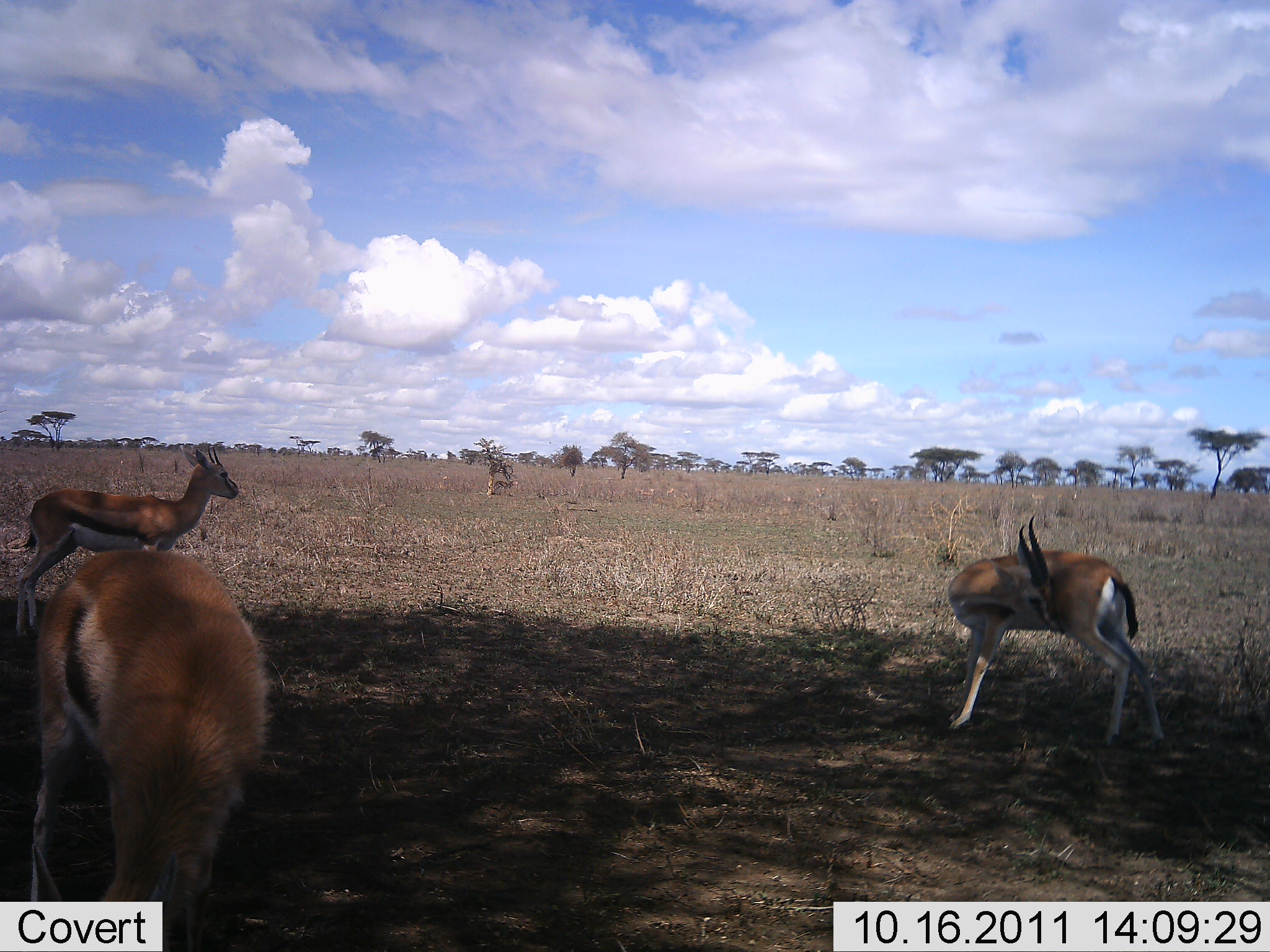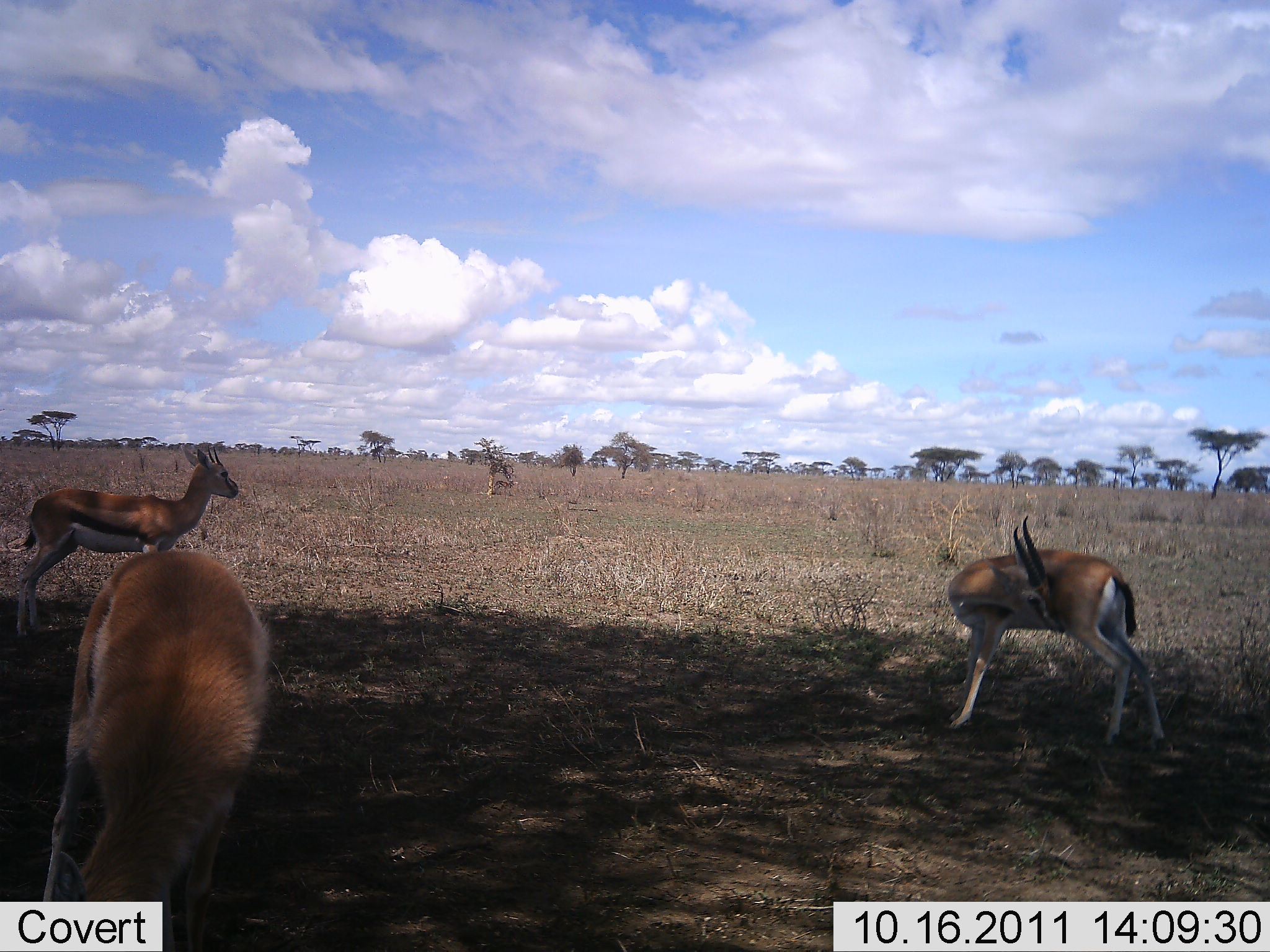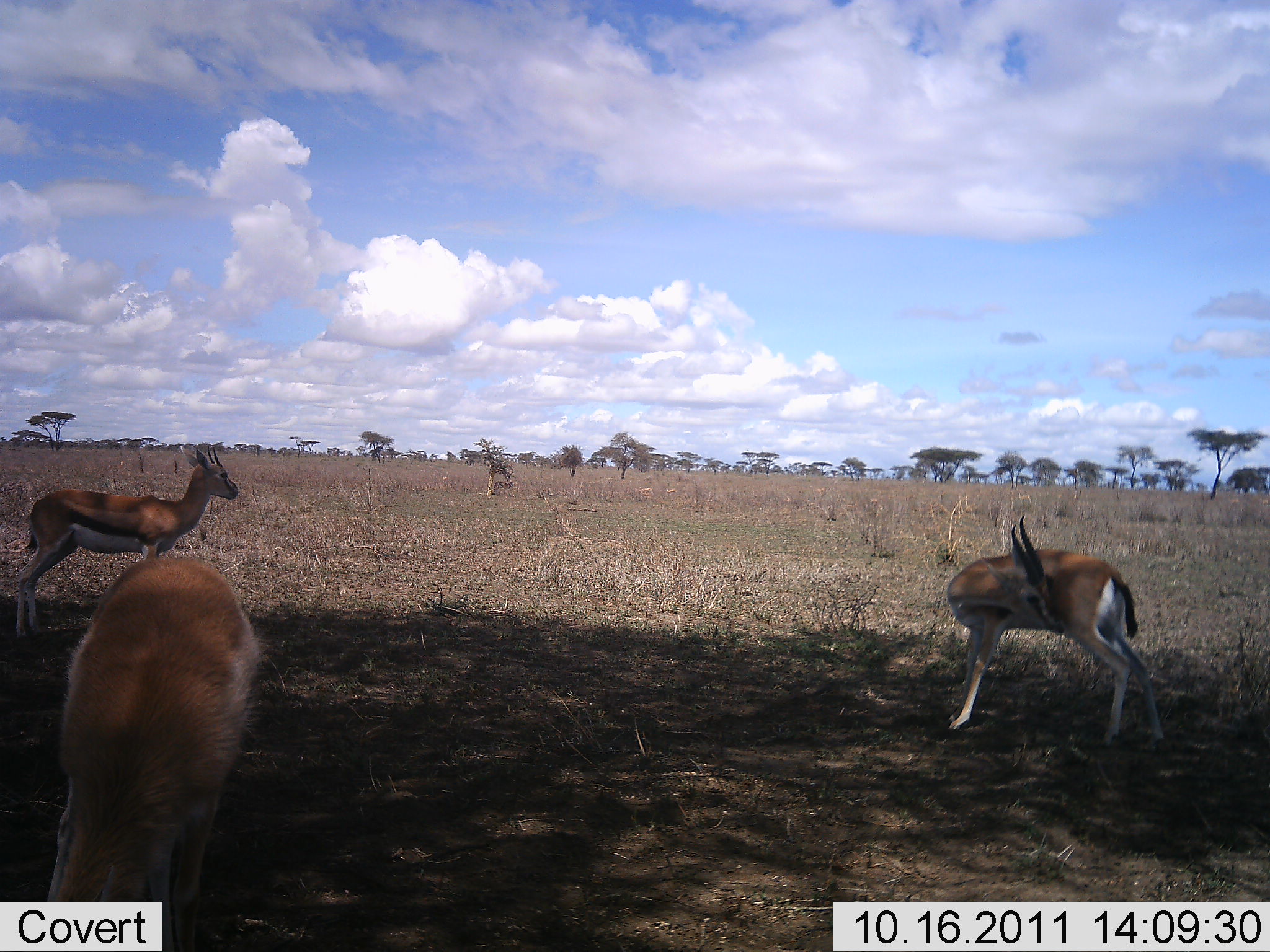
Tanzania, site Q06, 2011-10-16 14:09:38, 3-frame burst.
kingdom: Animalia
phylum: Chordata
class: Mammalia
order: Artiodactyla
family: Bovidae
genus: Eudorcas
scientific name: Eudorcas thomsonii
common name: thomson's gazelle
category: gazellethomsons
Gazellethomsons (thomson's gazelle) (Eudorcas thomsonii), count 3. Behavior (volunteer vote fractions): standing 100%, resting 0%, moving 0%, interacting 0%. Young present (vote fraction): 0%. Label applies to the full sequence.